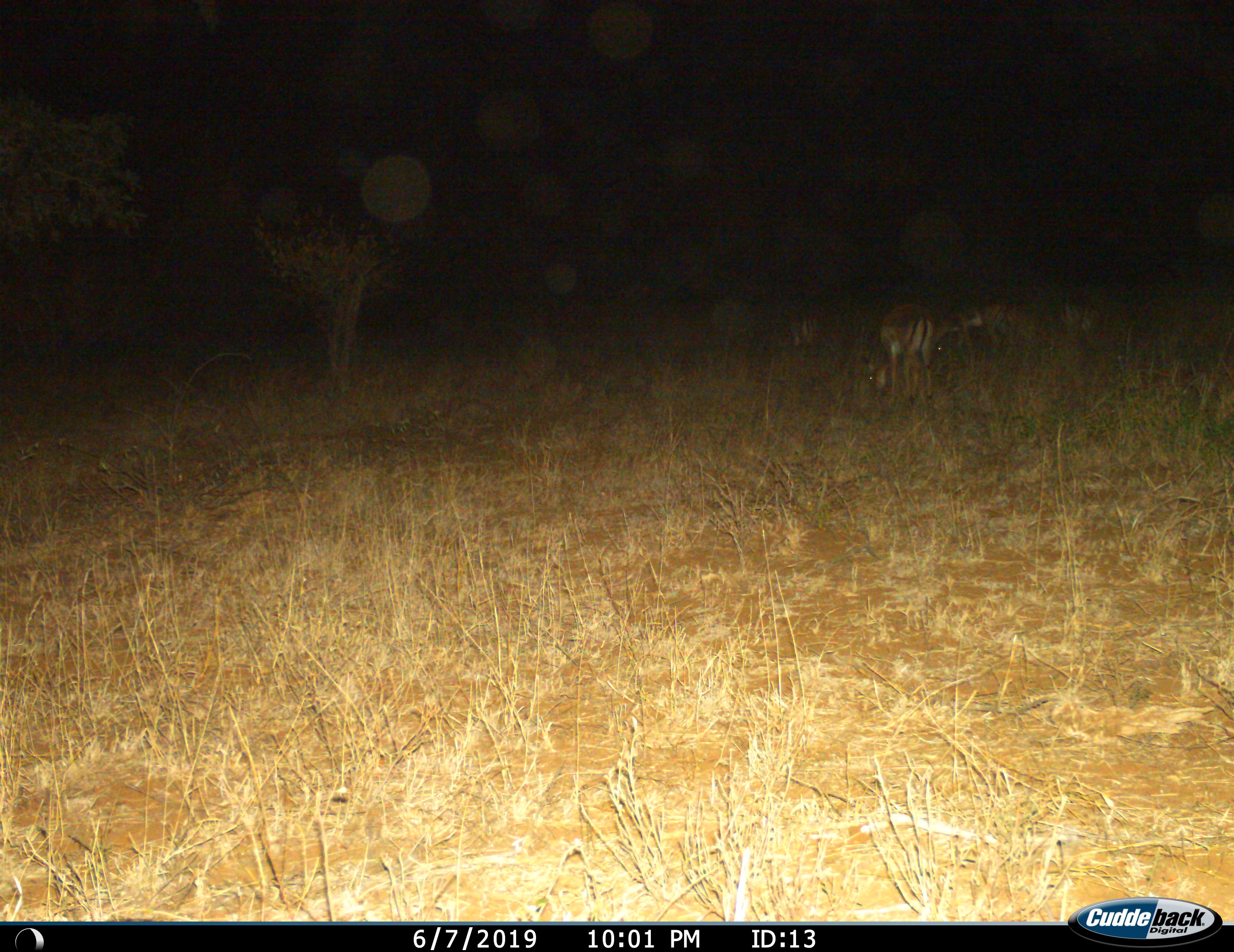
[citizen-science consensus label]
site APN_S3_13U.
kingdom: Animalia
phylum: Chordata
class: Mammalia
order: Artiodactyla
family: Bovidae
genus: Aepyceros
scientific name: Aepyceros melampus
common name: impala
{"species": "impala (Aepyceros melampus)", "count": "4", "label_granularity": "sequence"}